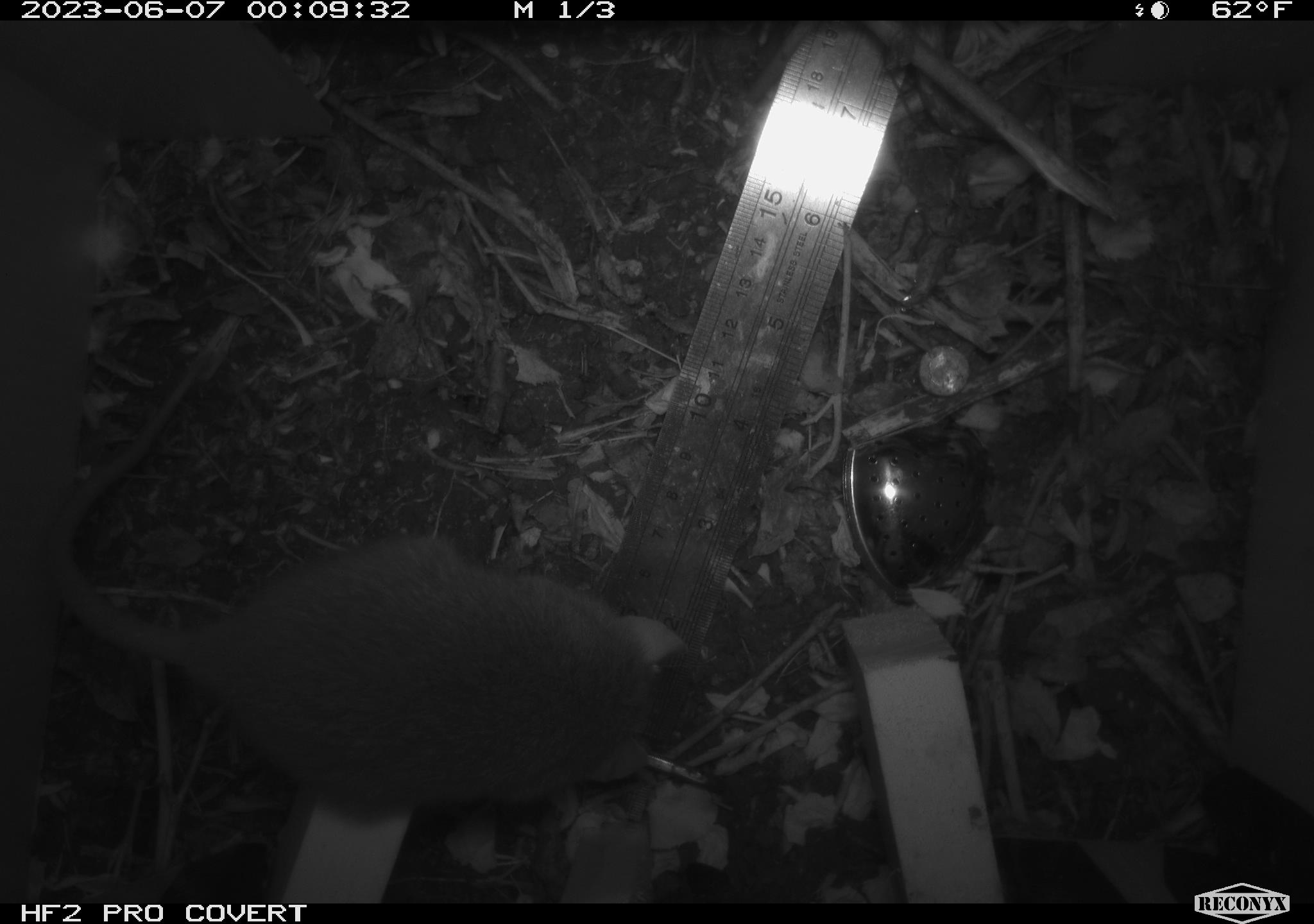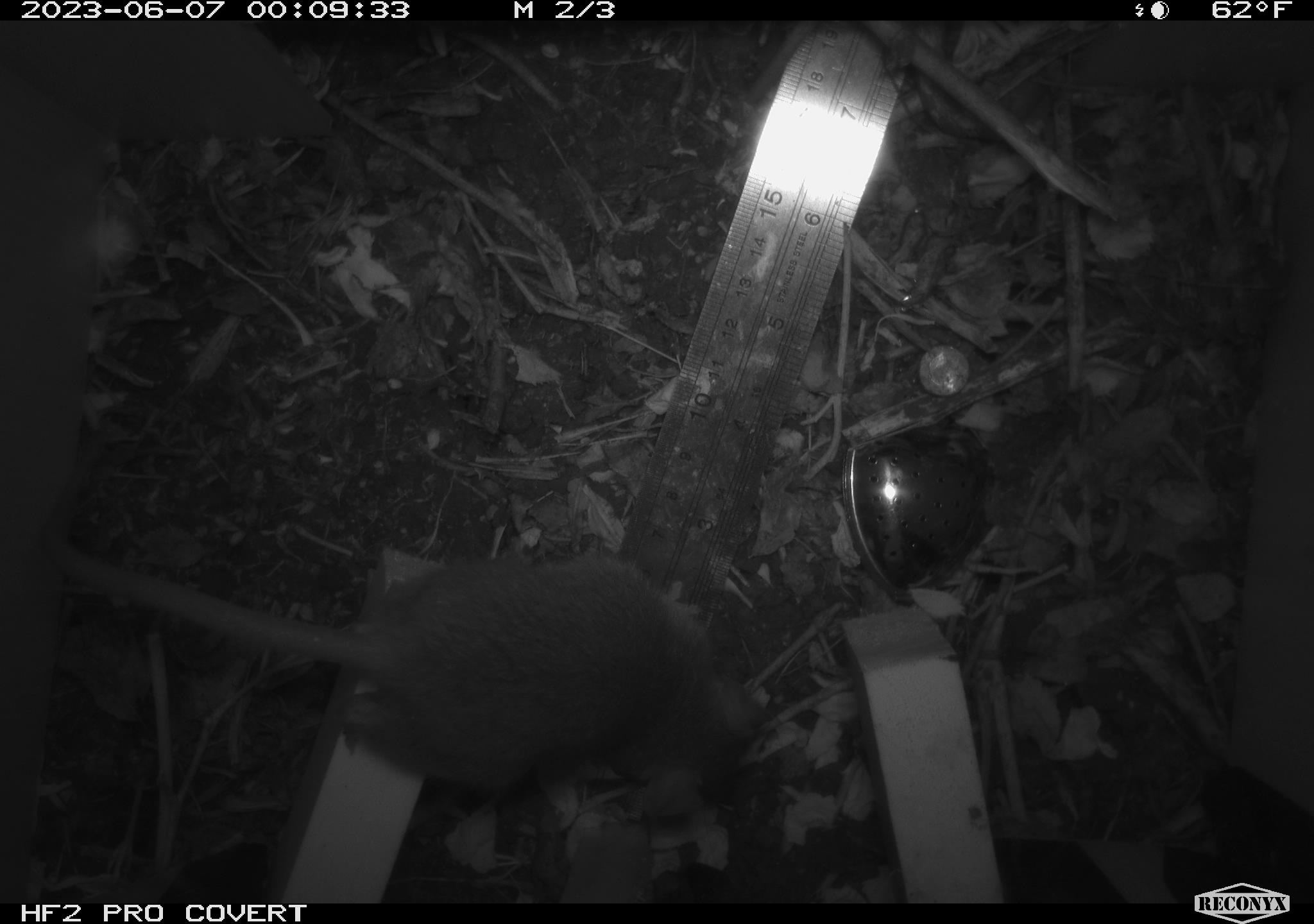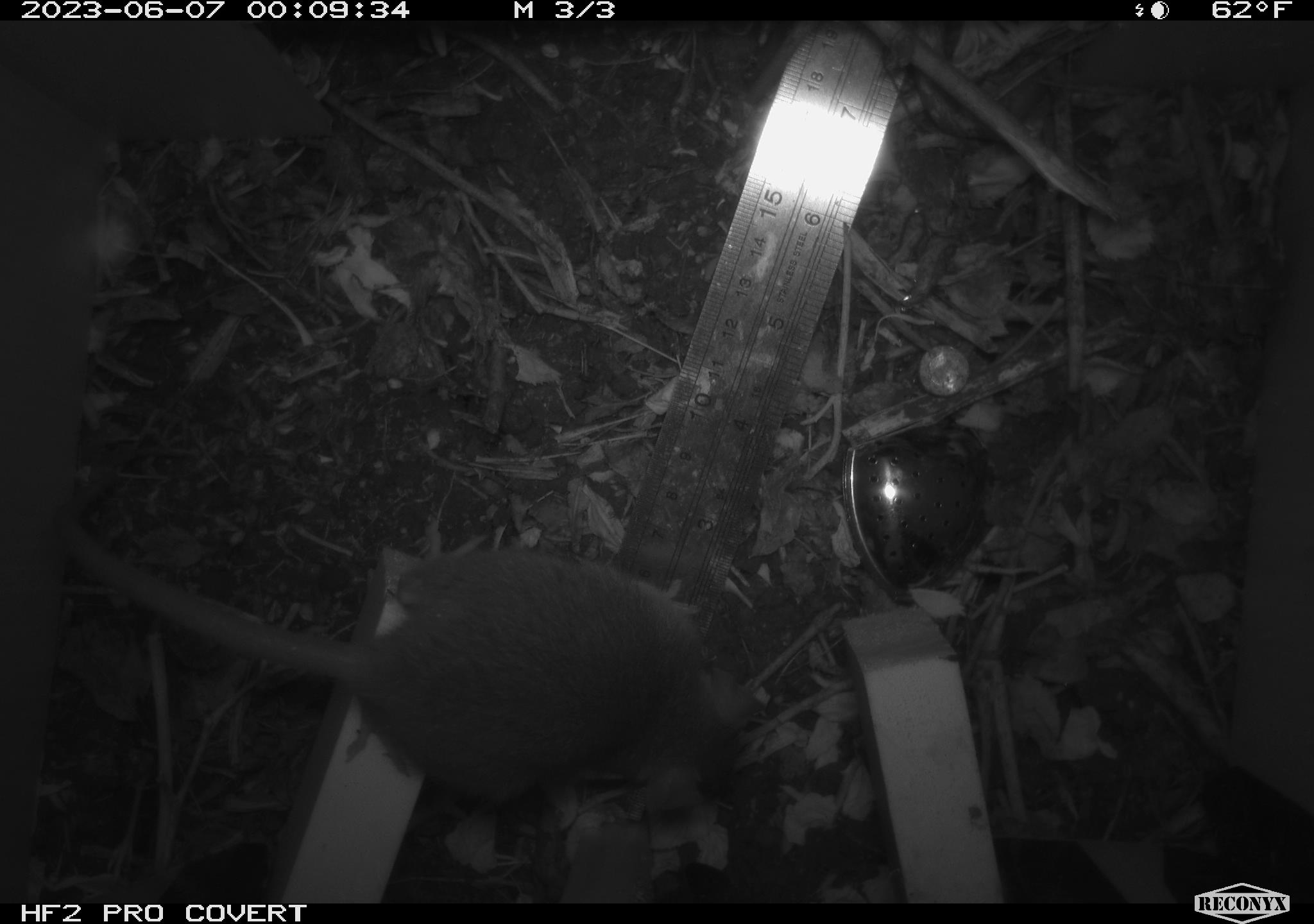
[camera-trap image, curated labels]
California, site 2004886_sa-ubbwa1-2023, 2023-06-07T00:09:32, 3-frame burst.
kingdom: Animalia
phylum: Chordata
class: Mammalia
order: Rodentia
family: Cricetidae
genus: Neotoma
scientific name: Neotoma fuscipes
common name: dusky-footed woodrat